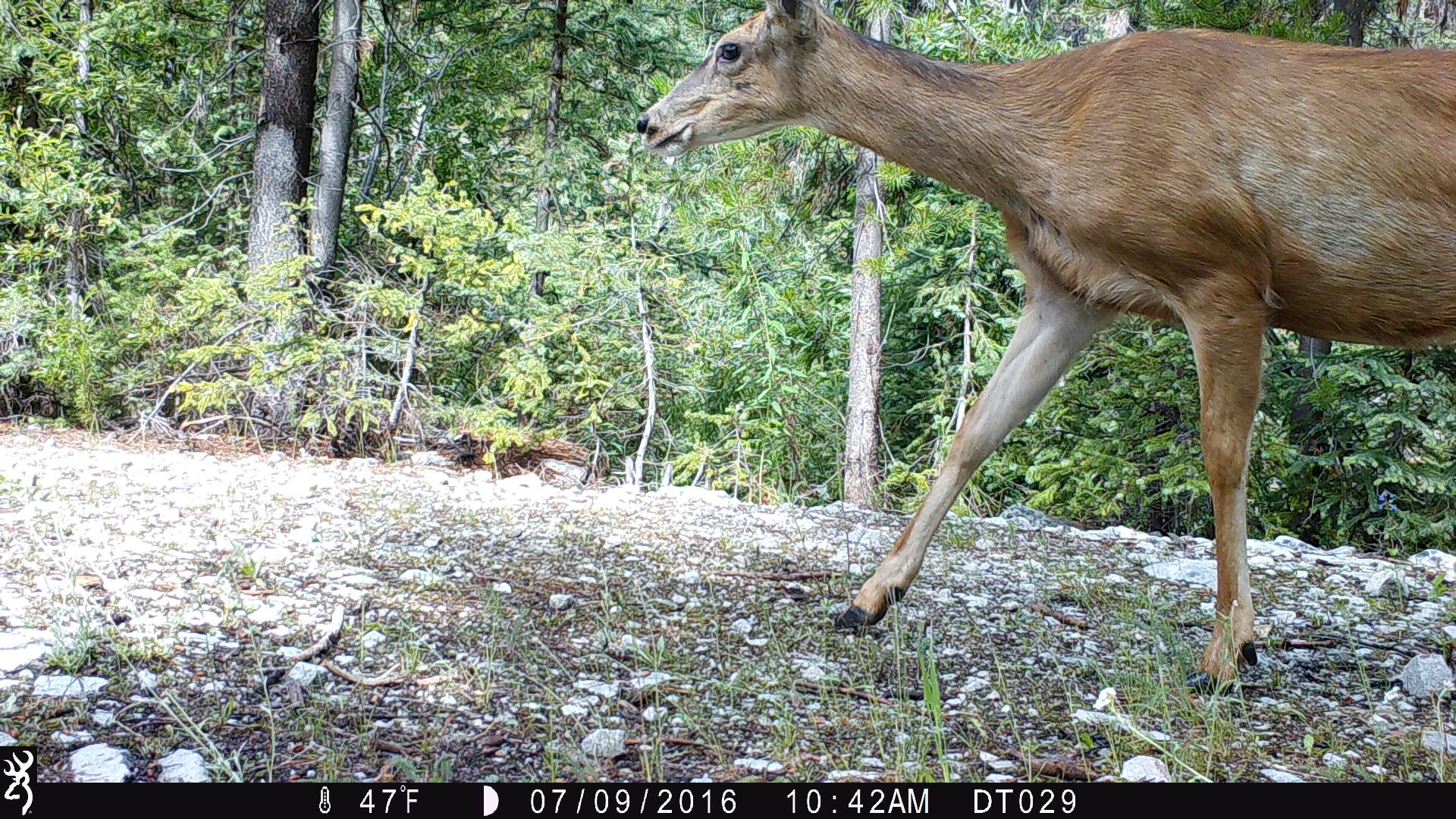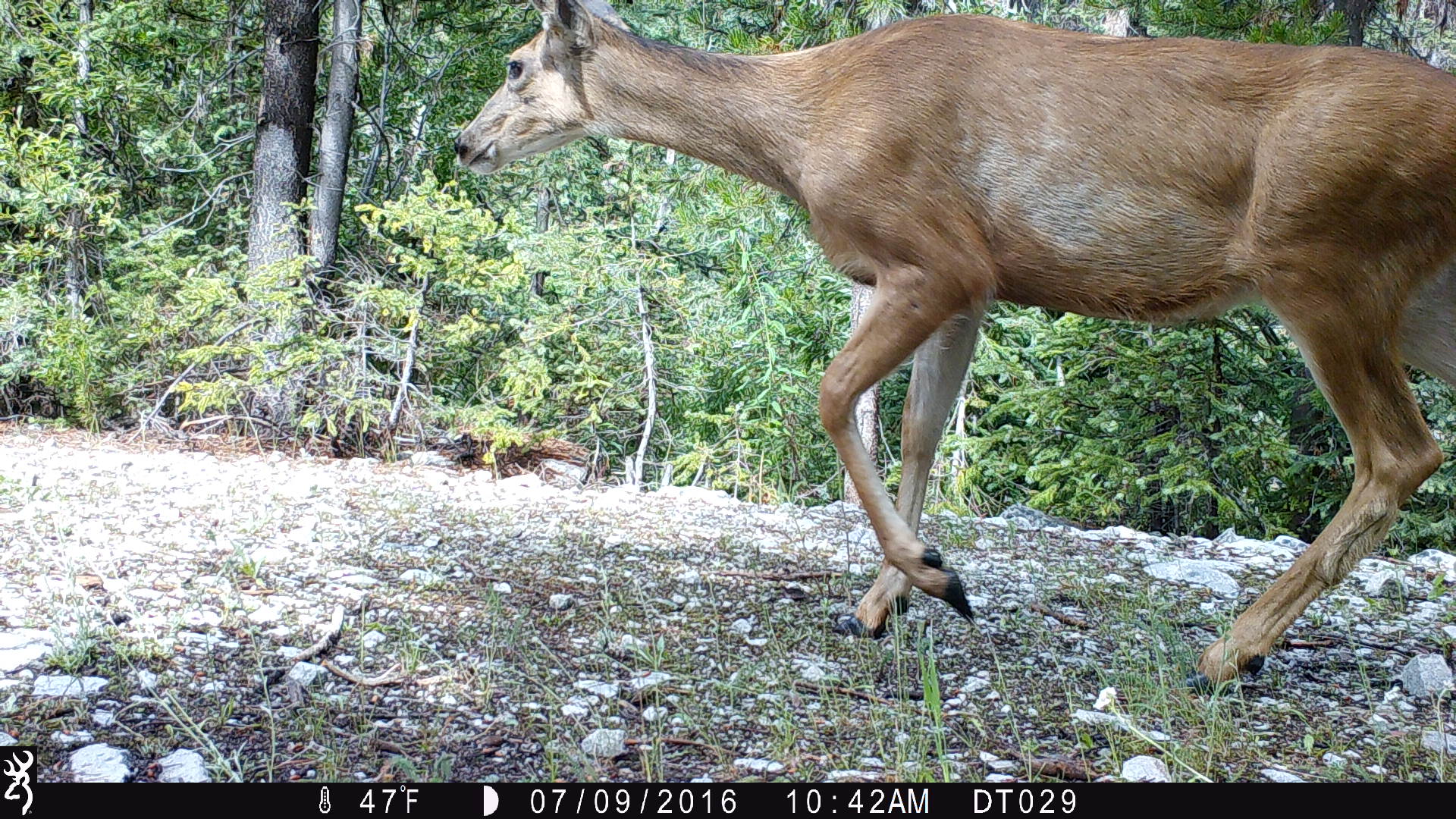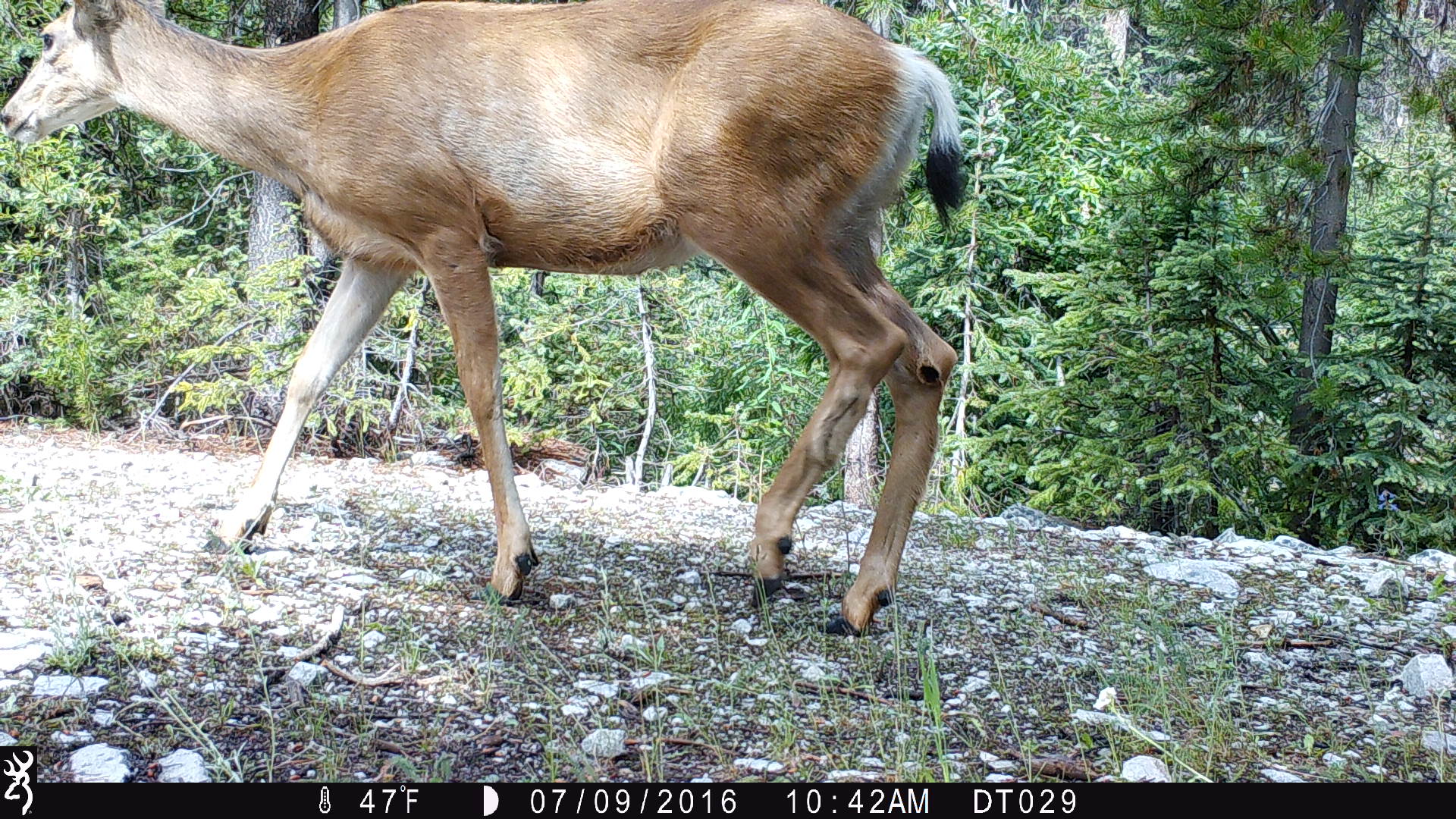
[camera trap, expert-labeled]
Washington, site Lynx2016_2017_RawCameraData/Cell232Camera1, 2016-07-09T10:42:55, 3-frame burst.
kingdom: Animalia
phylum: Chordata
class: Mammalia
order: Artiodactyla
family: Cervidae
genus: Odocoileus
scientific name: Odocoileus hemionus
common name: mule deer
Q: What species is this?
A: Odocoileus hemionus (mule deer).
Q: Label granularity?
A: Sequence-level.